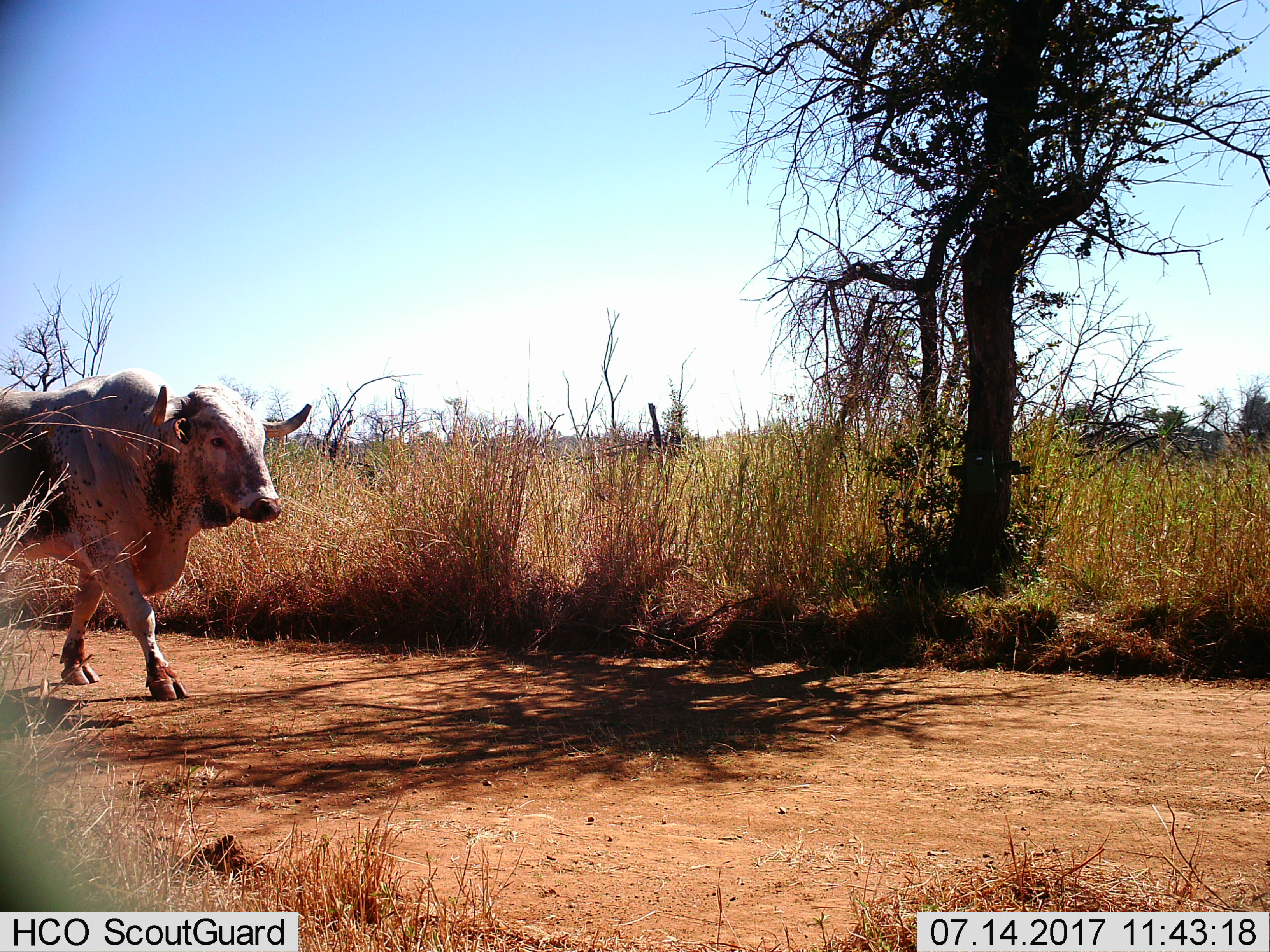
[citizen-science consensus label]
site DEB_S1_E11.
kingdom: Animalia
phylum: Chordata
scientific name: Vertebrata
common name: domestic animal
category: domesticanimal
Domesticanimal (domestic animal) (Vertebrata), count 1. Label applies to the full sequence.